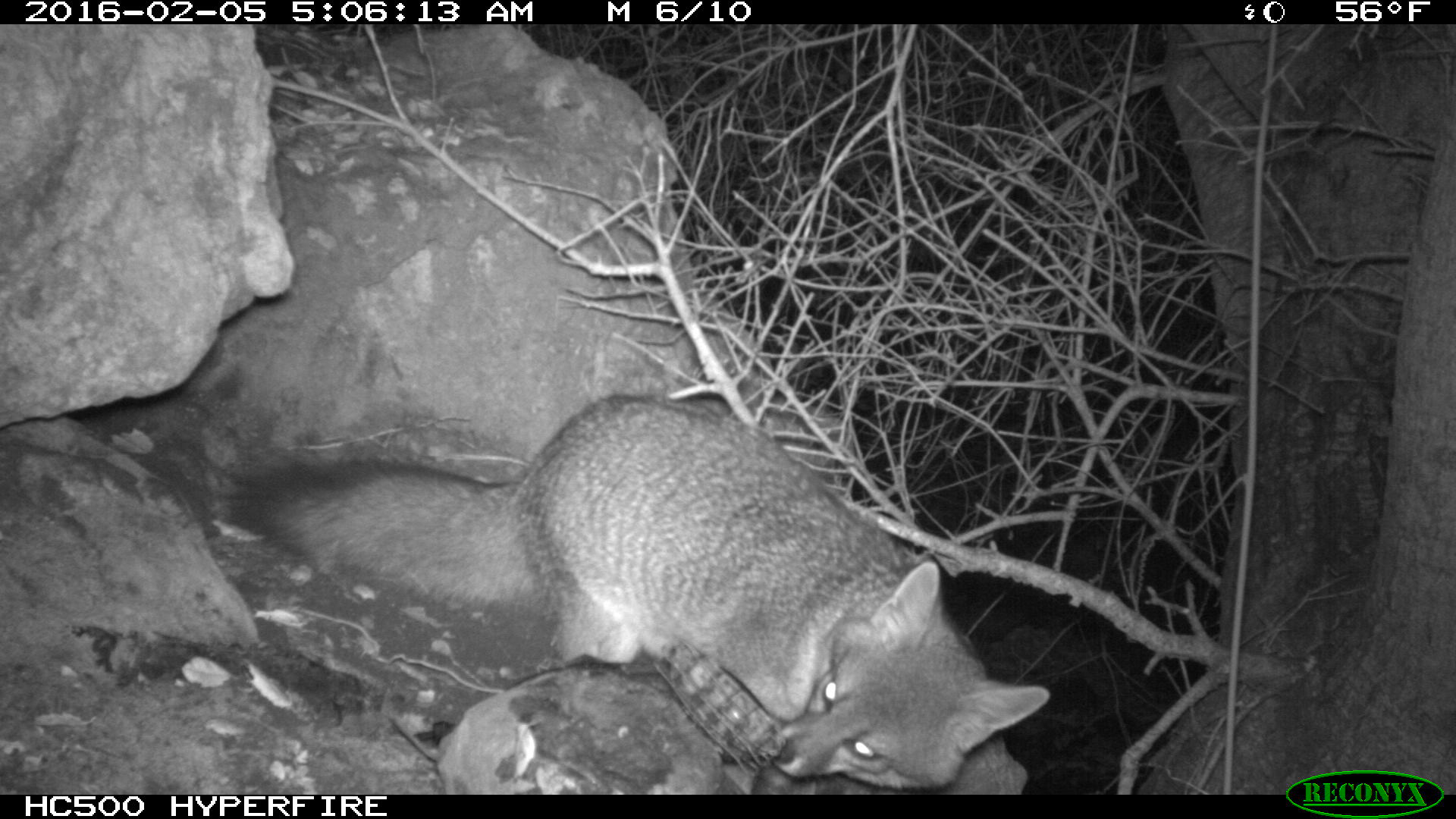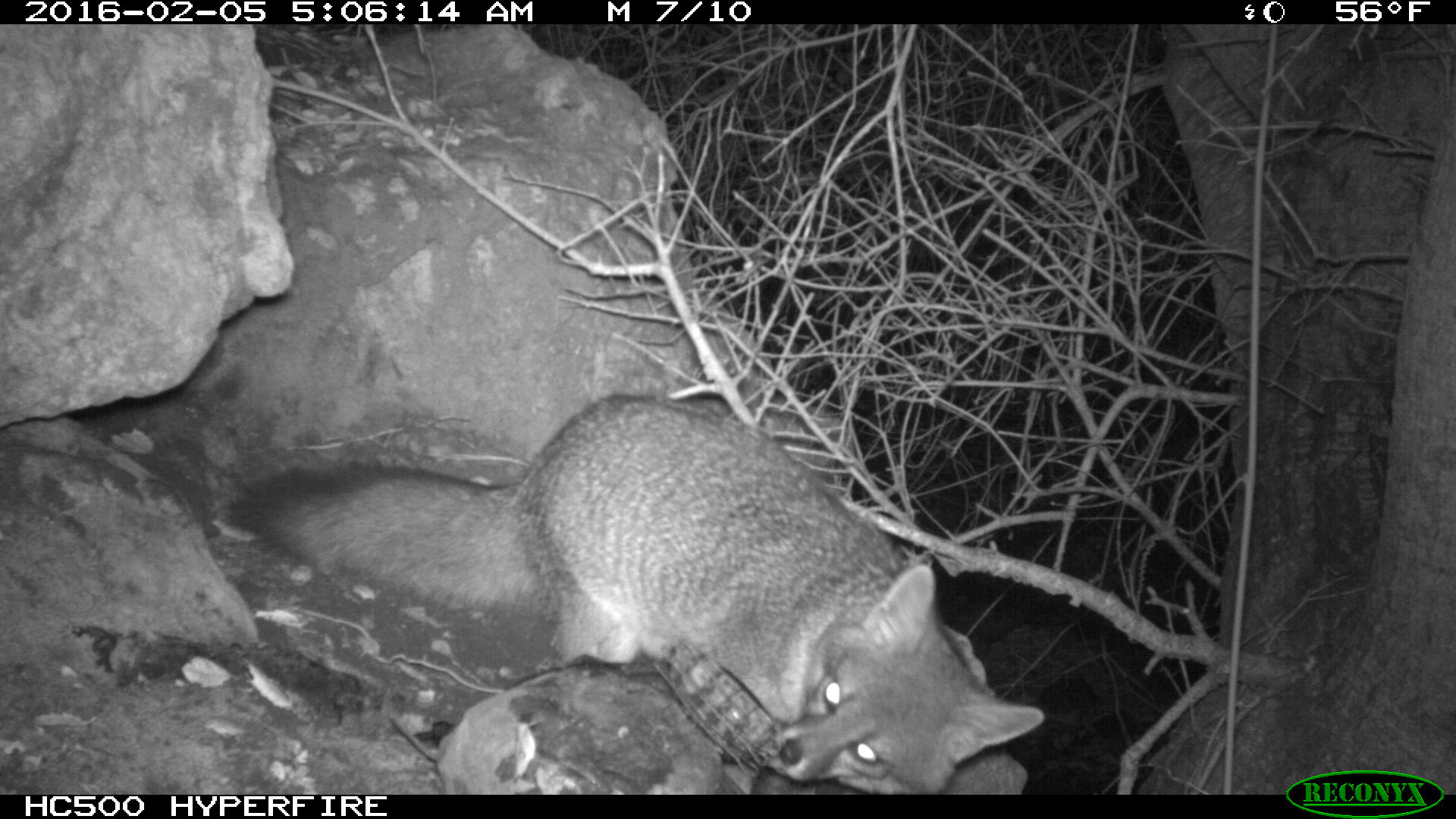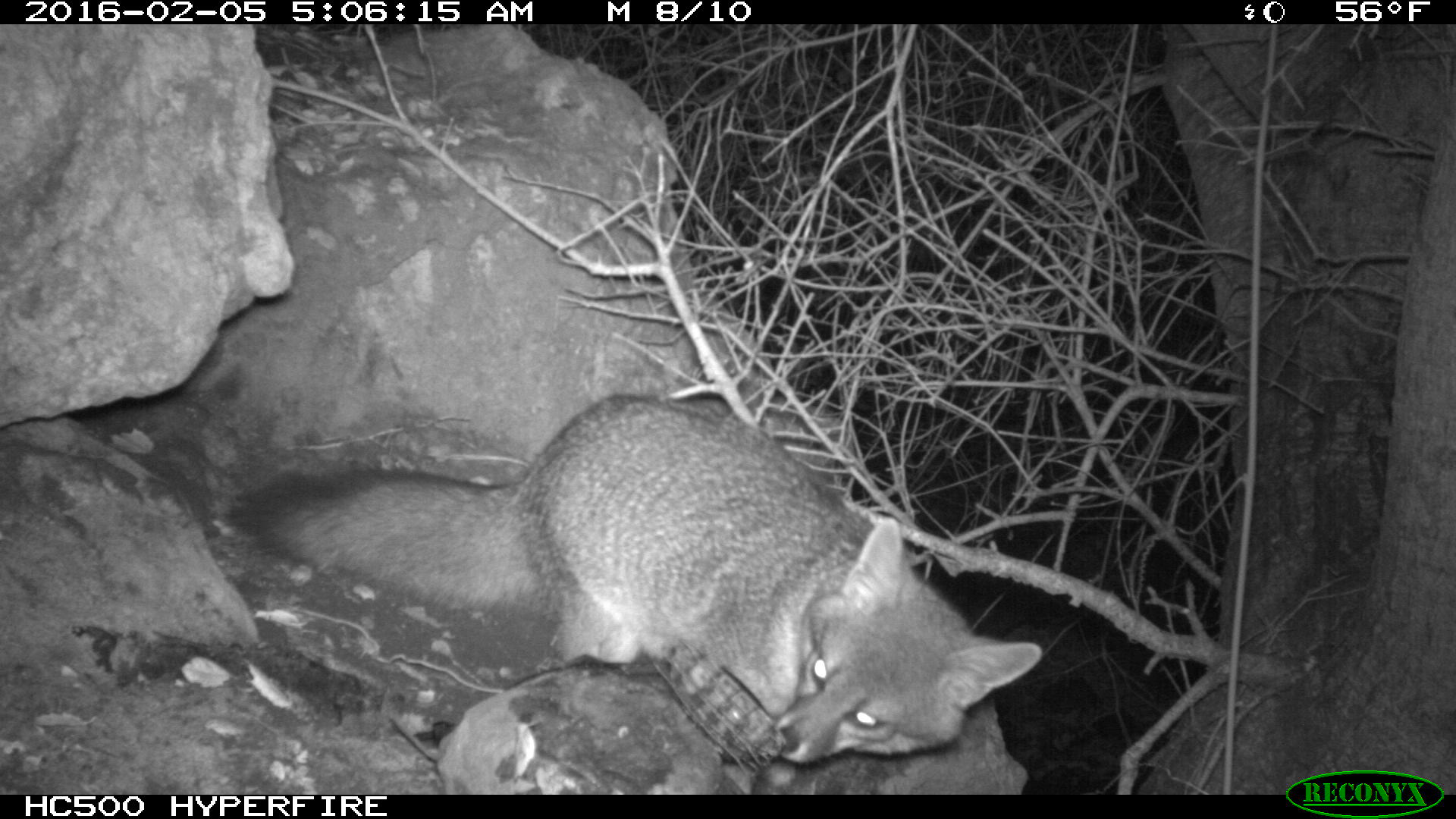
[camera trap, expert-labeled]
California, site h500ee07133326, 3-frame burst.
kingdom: Animalia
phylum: Chordata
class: Mammalia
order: Carnivora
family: Canidae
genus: Urocyon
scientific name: Urocyon littoralis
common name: island fox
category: fox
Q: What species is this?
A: Fox (island fox) (Urocyon littoralis).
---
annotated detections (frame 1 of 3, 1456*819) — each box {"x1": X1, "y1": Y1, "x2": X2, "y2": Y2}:
fox: {"x1": 220, "y1": 397, "x2": 1051, "y2": 795}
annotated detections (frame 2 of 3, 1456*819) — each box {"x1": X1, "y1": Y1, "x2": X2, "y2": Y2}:
fox: {"x1": 234, "y1": 395, "x2": 1044, "y2": 794}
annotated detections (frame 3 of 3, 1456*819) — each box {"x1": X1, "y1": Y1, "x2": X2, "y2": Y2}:
fox: {"x1": 228, "y1": 391, "x2": 1042, "y2": 767}